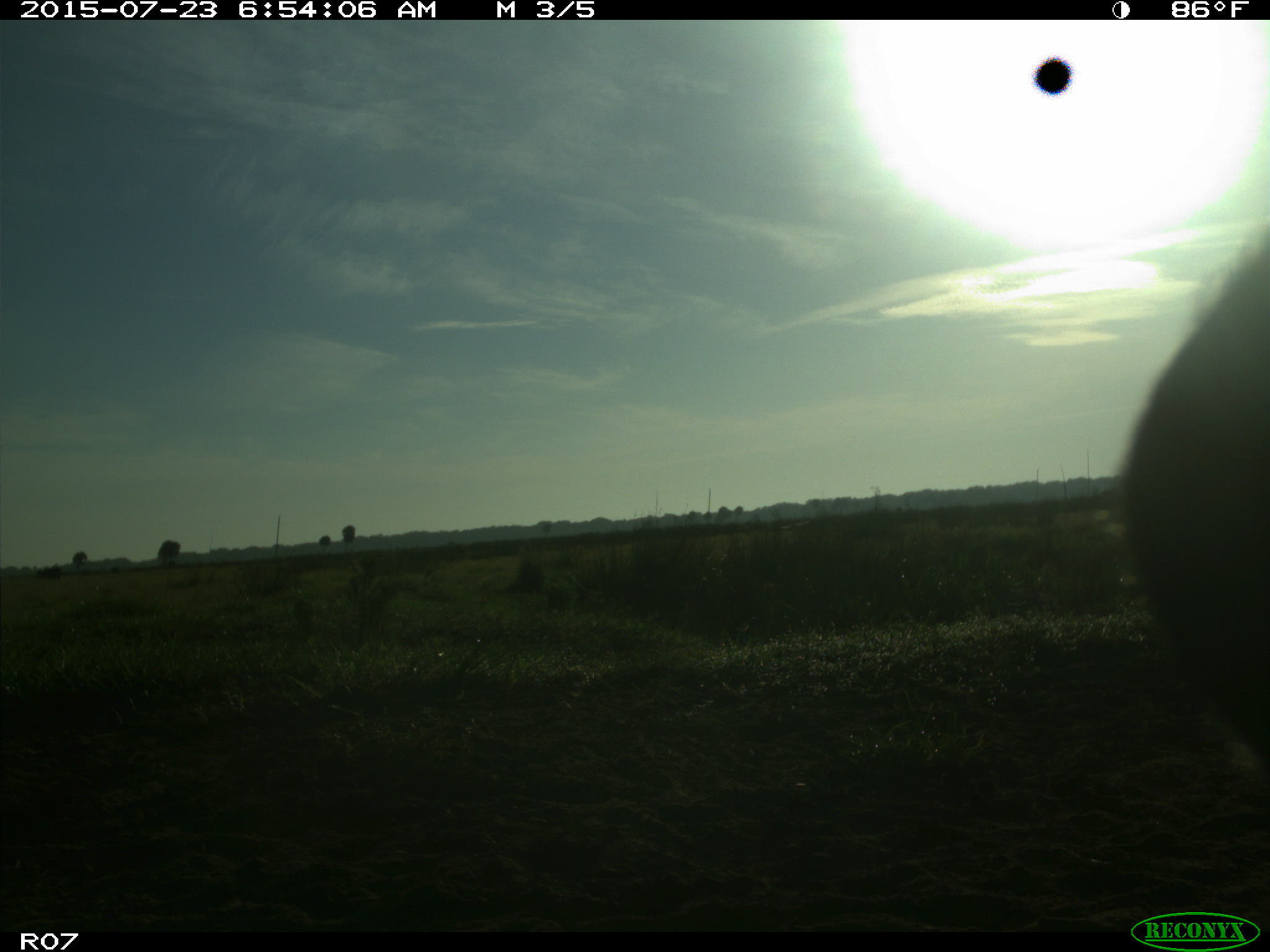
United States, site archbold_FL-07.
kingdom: Animalia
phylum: Chordata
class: Mammalia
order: Artiodactyla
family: Bovidae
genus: Bos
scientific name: Bos taurus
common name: domestic cow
Bos taurus (domestic cow).